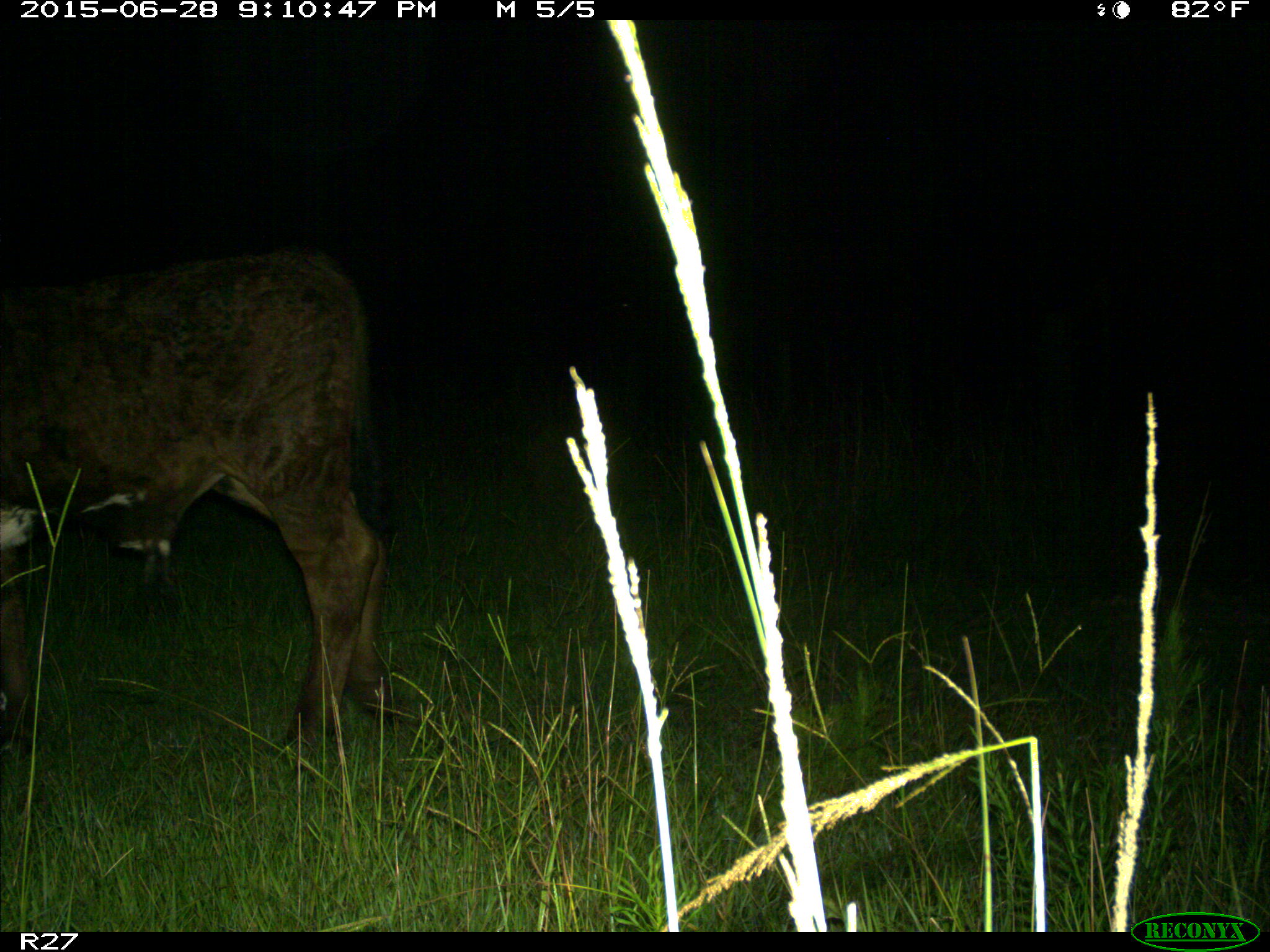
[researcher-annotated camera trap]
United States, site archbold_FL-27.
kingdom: Animalia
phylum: Chordata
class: Mammalia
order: Artiodactyla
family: Bovidae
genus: Bos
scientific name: Bos taurus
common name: domestic cow